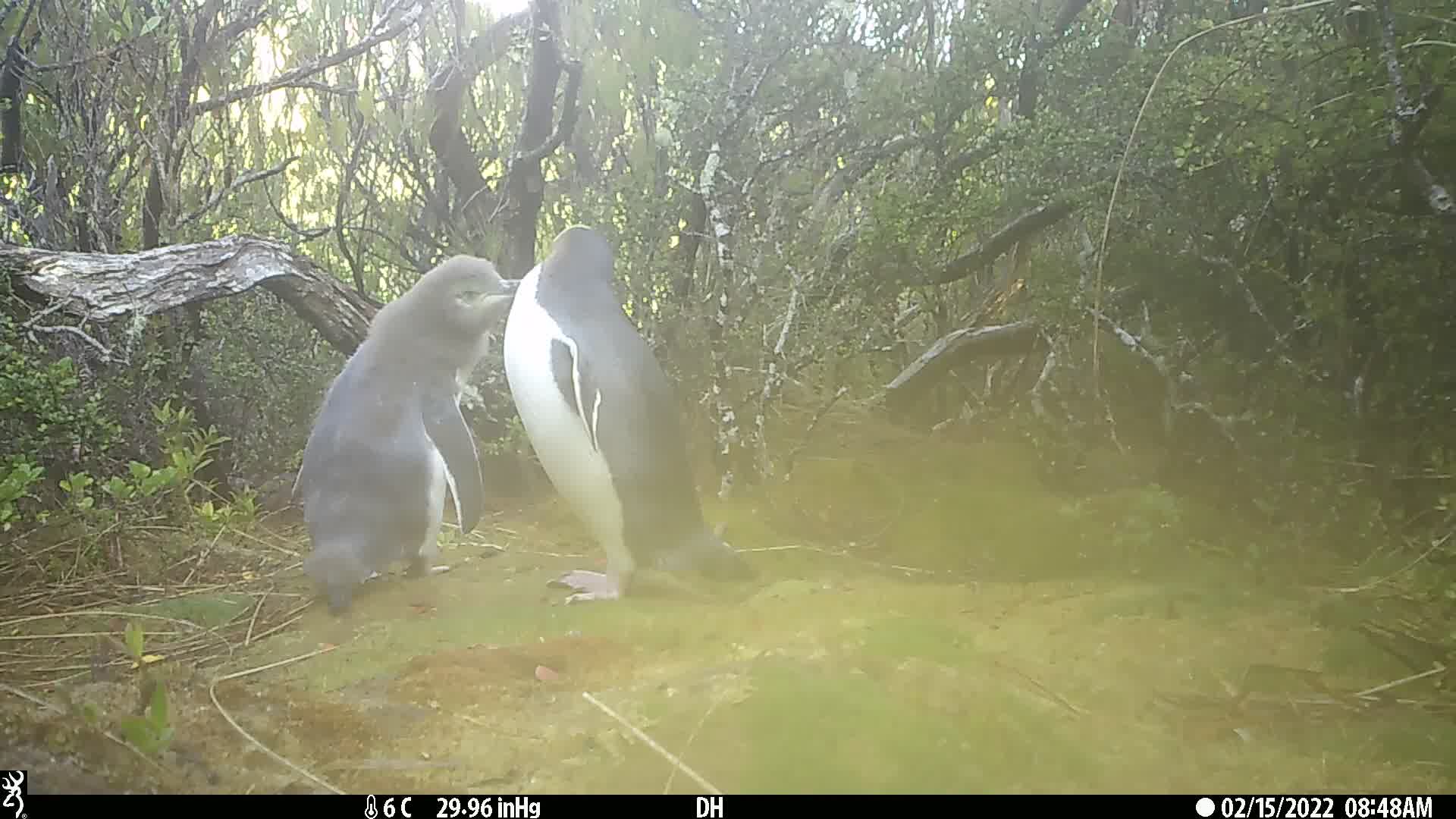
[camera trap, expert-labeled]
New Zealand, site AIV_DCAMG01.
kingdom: Animalia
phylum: Chordata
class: Aves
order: Sphenisciformes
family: Spheniscidae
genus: Megadyptes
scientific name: Megadyptes antipodes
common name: yellow-eyed penguin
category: yellow eyed penguin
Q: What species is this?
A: Yellow eyed penguin (yellow-eyed penguin) (Megadyptes antipodes).